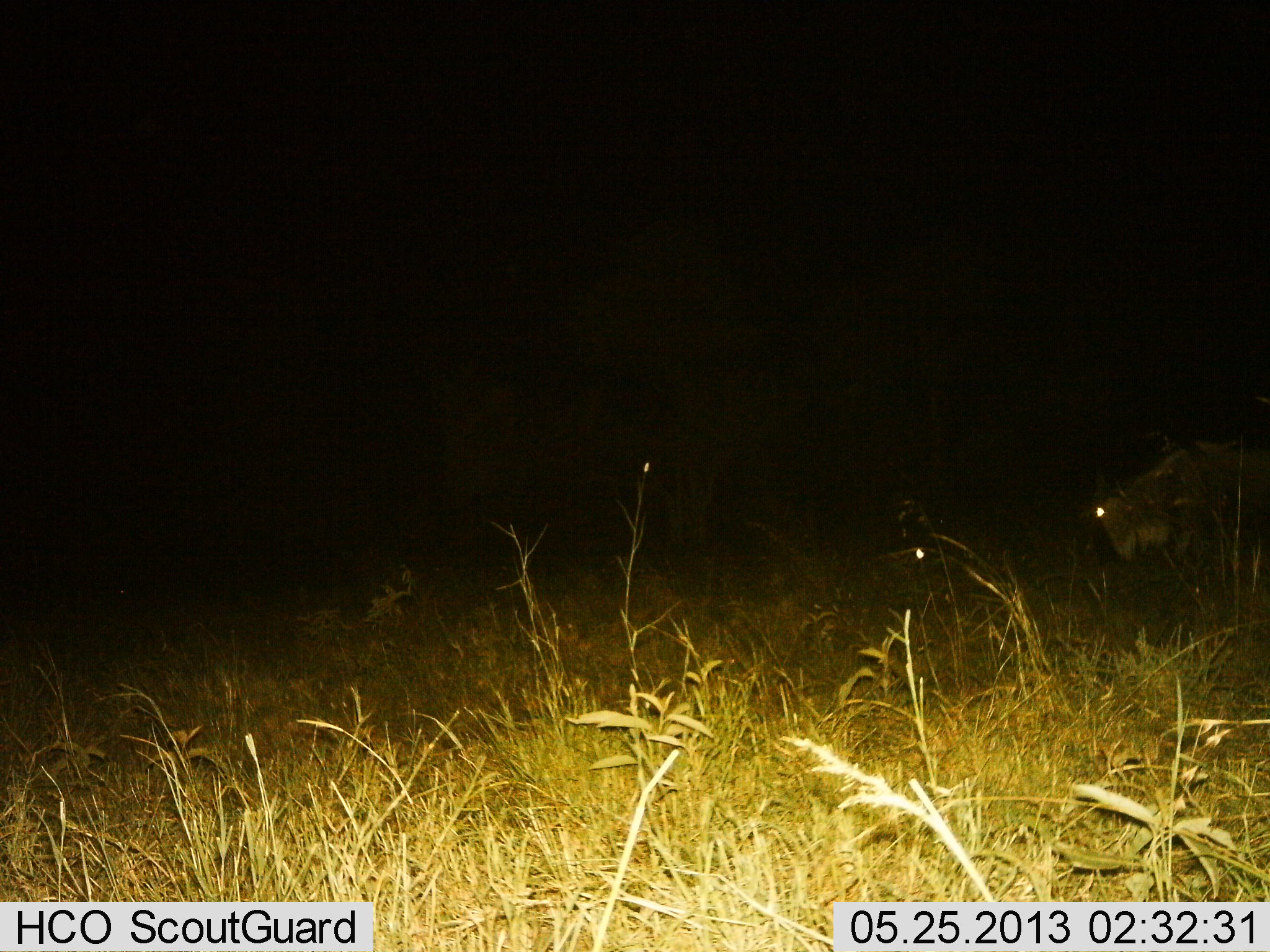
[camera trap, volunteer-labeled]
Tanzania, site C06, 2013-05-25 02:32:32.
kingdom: Animalia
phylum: Chordata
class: Mammalia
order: Artiodactyla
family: Bovidae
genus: Connochaetes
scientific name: Connochaetes taurinus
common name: blue wildebeest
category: wildebeest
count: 1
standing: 65%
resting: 5%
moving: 30%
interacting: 0%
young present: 0%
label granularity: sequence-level